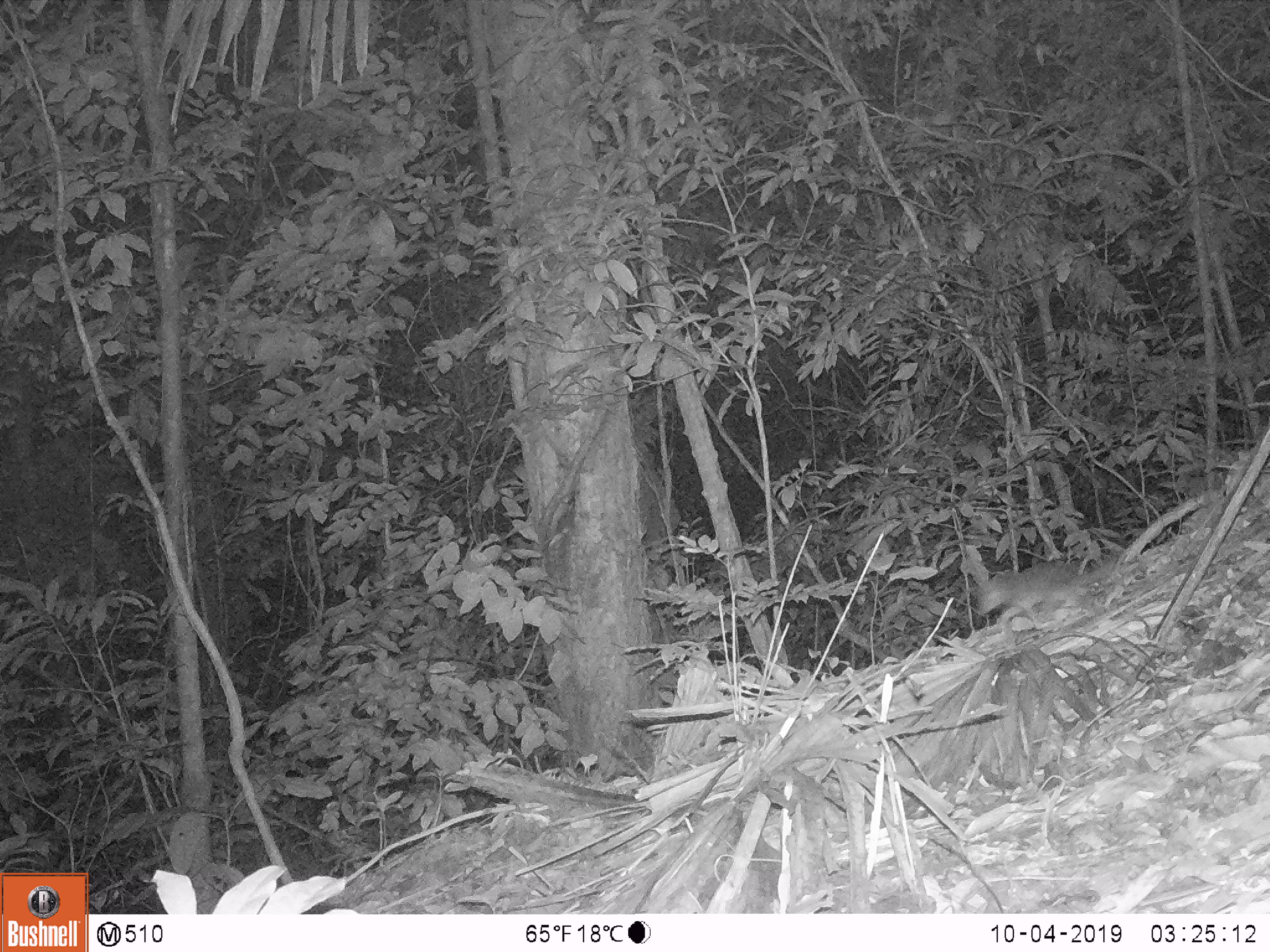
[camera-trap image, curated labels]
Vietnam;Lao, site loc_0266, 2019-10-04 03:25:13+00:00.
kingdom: Animalia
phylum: Chordata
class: Mammalia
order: Carnivora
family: Mustelidae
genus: Melogale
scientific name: Melogale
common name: ferret badger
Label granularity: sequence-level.